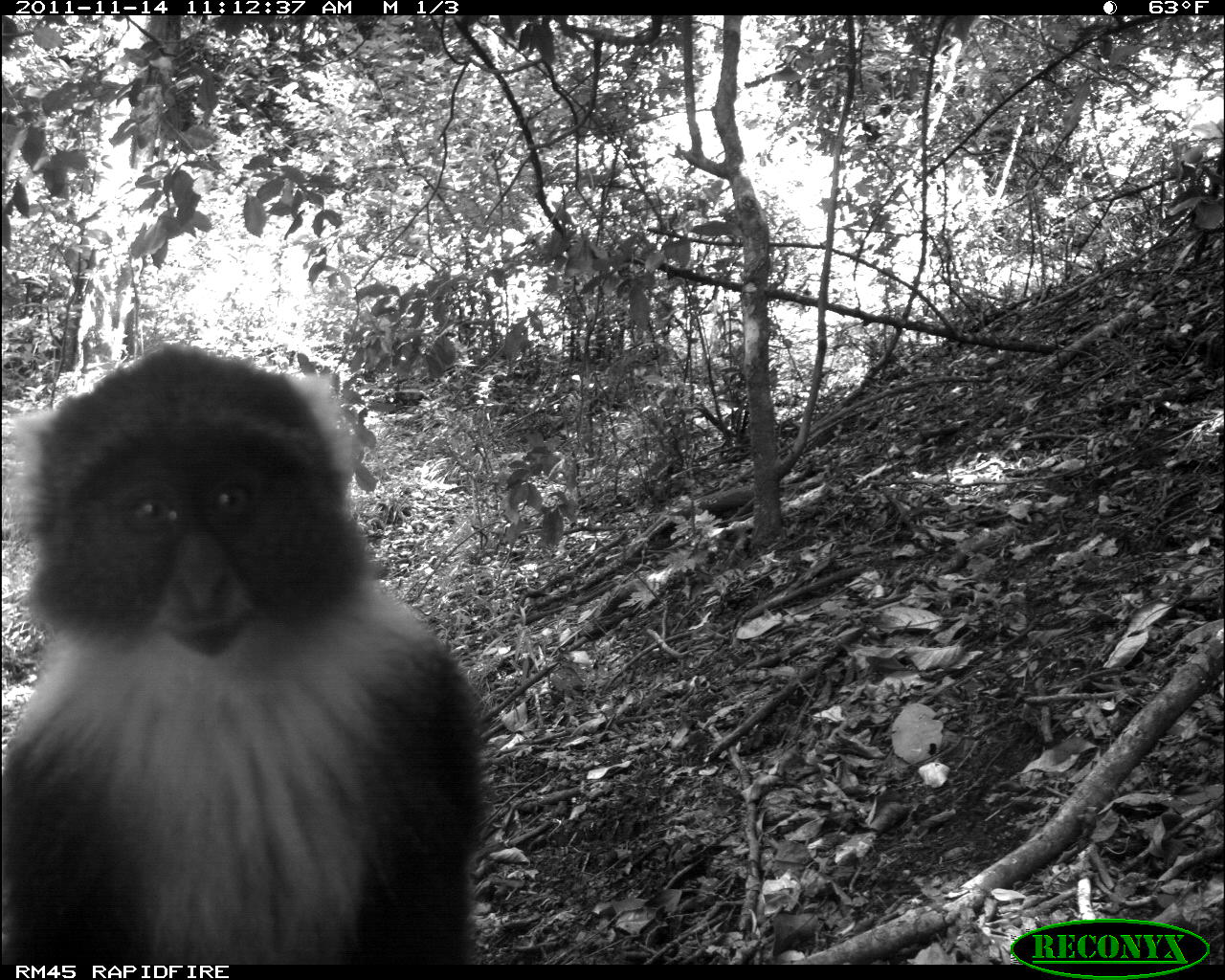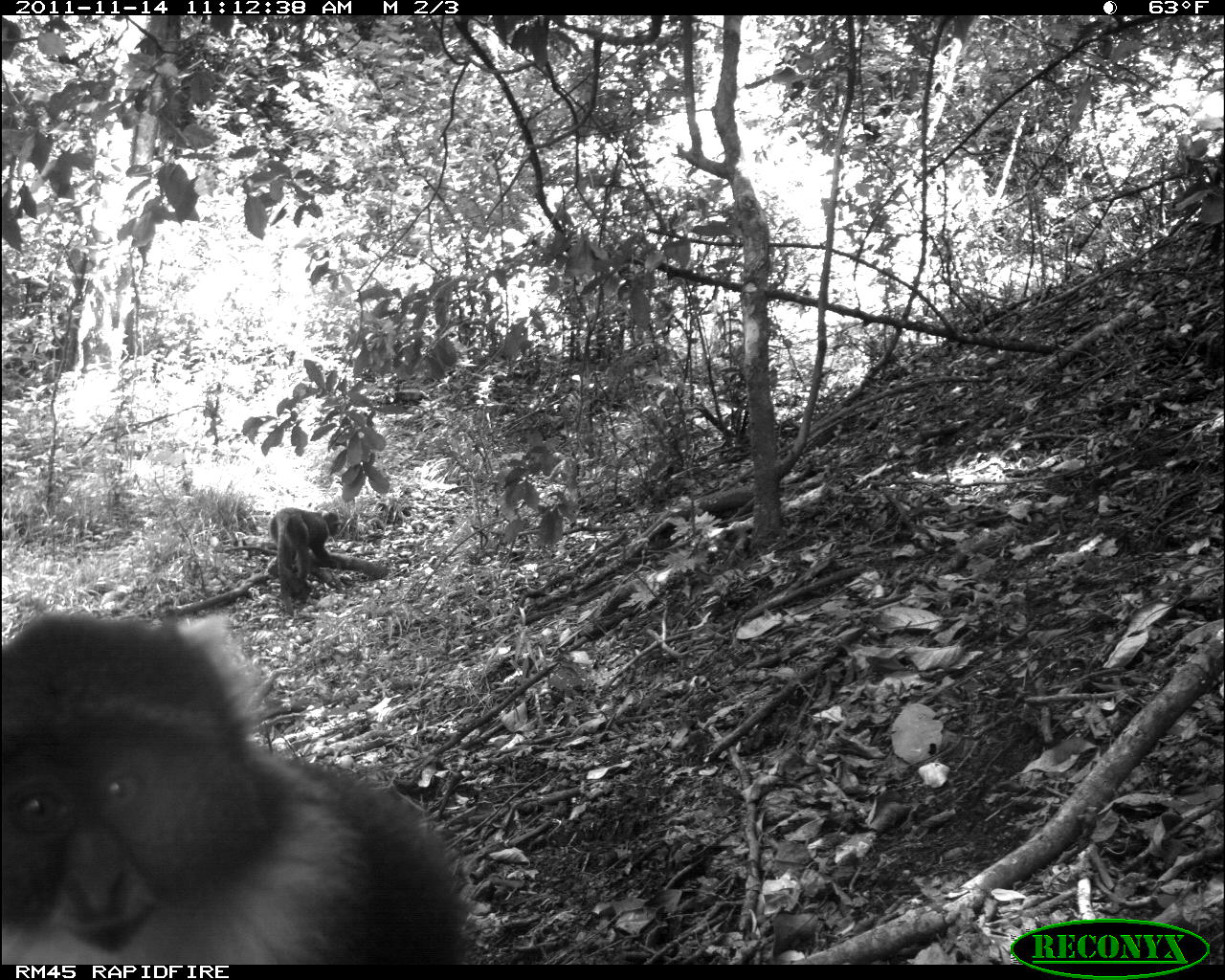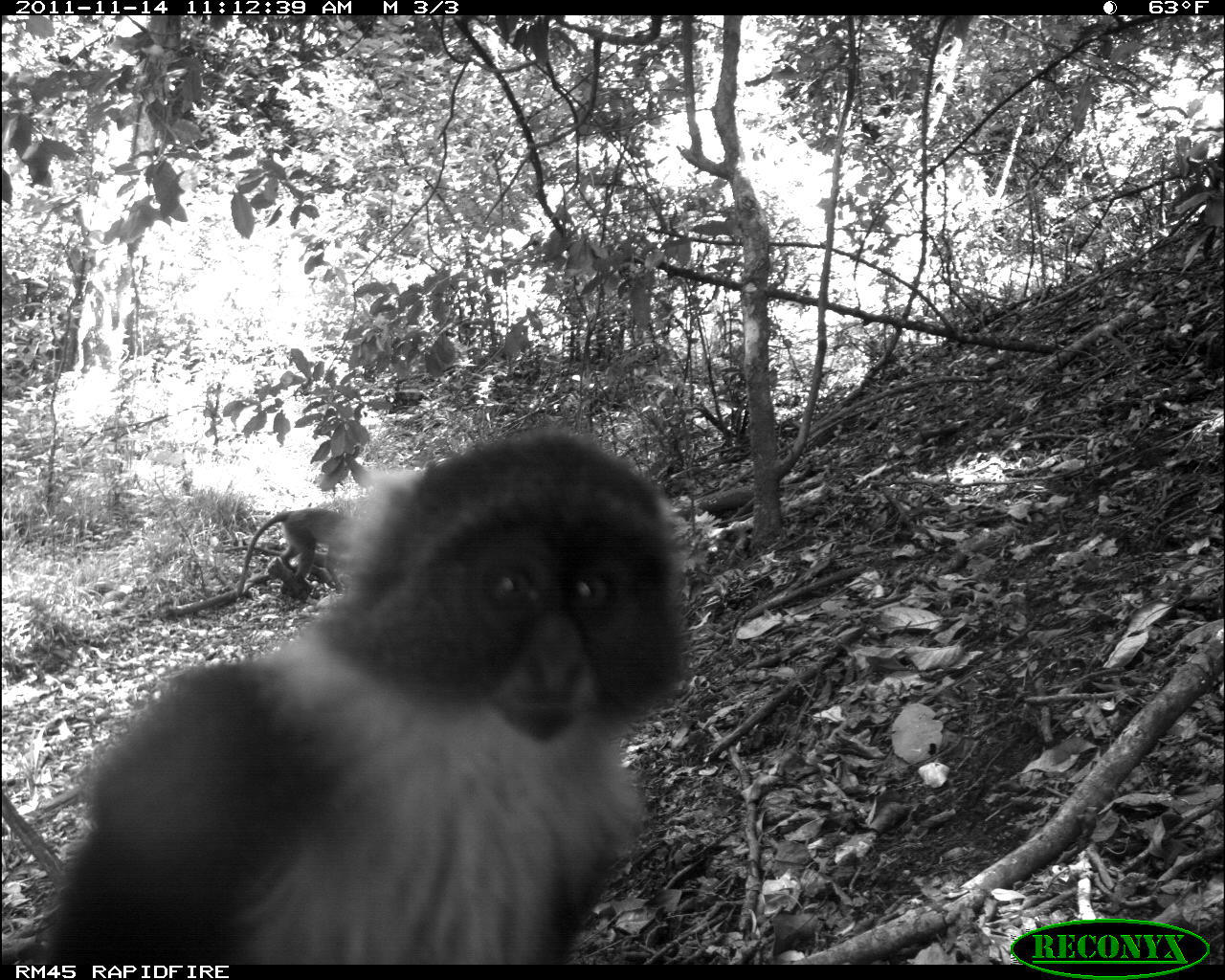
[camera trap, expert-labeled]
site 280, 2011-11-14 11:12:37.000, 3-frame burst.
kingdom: Animalia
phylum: Chordata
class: Mammalia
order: Primates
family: Cercopithecidae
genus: Cercopithecus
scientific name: Cercopithecus erythrogaster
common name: sykes  monkey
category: cercopithecus albogularis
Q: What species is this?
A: Cercopithecus albogularis (sykes  monkey) (Cercopithecus erythrogaster).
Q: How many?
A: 1.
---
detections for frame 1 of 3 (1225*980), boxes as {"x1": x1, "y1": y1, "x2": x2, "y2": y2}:
cercopithecus albogularis: {"x1": 2, "y1": 342, "x2": 483, "y2": 965}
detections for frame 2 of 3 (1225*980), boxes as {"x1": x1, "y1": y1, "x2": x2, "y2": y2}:
cercopithecus albogularis: {"x1": 0, "y1": 609, "x2": 475, "y2": 965}; {"x1": 270, "y1": 508, "x2": 346, "y2": 612}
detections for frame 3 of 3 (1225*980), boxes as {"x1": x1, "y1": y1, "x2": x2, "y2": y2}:
cercopithecus albogularis: {"x1": 50, "y1": 428, "x2": 689, "y2": 964}; {"x1": 237, "y1": 509, "x2": 349, "y2": 596}